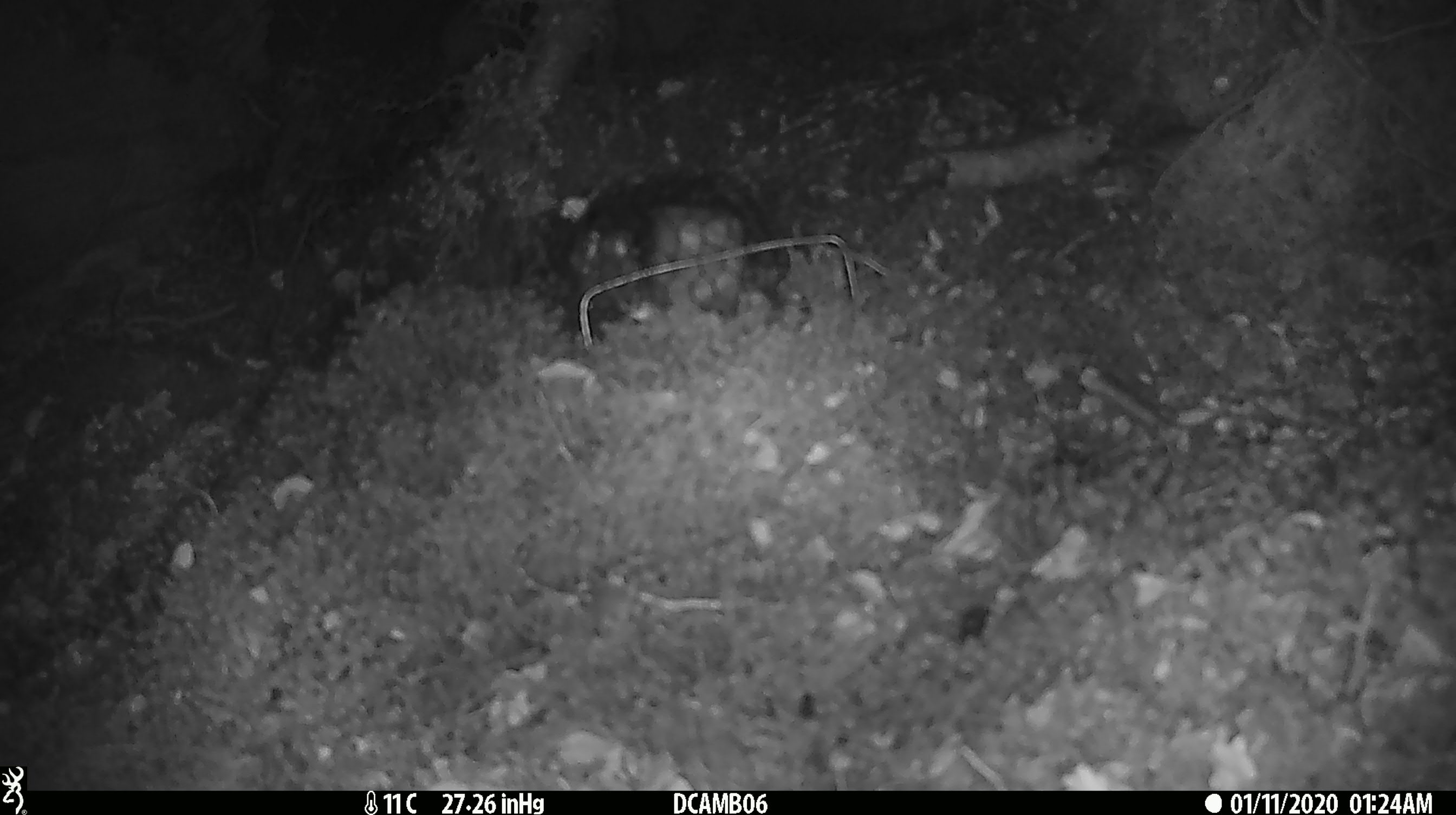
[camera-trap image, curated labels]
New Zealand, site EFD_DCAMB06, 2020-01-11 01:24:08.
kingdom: Animalia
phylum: Chordata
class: Mammalia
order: Rodentia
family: Muridae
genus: Mus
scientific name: Mus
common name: mouse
Mouse (Mus).